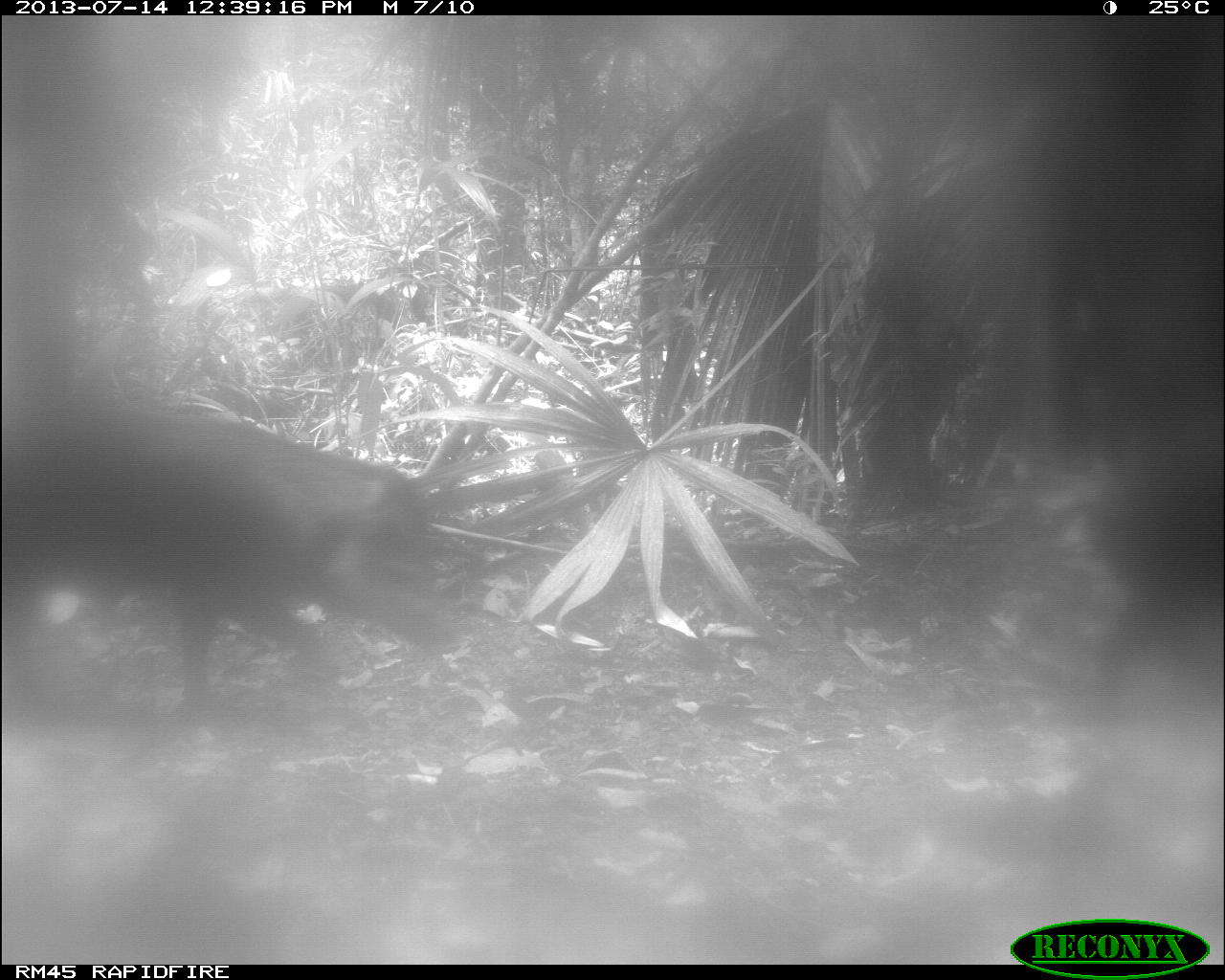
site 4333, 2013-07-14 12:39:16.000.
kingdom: Animalia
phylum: Chordata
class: Mammalia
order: Artiodactyla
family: Tayassuidae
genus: Tayassu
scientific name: Tayassu pecari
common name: white-lipped peccary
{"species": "Tayassu pecari (white-lipped peccary)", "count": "2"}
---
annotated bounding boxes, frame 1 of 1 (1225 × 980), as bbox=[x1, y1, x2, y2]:
tayassu pecari: bbox=[0, 370, 455, 732]